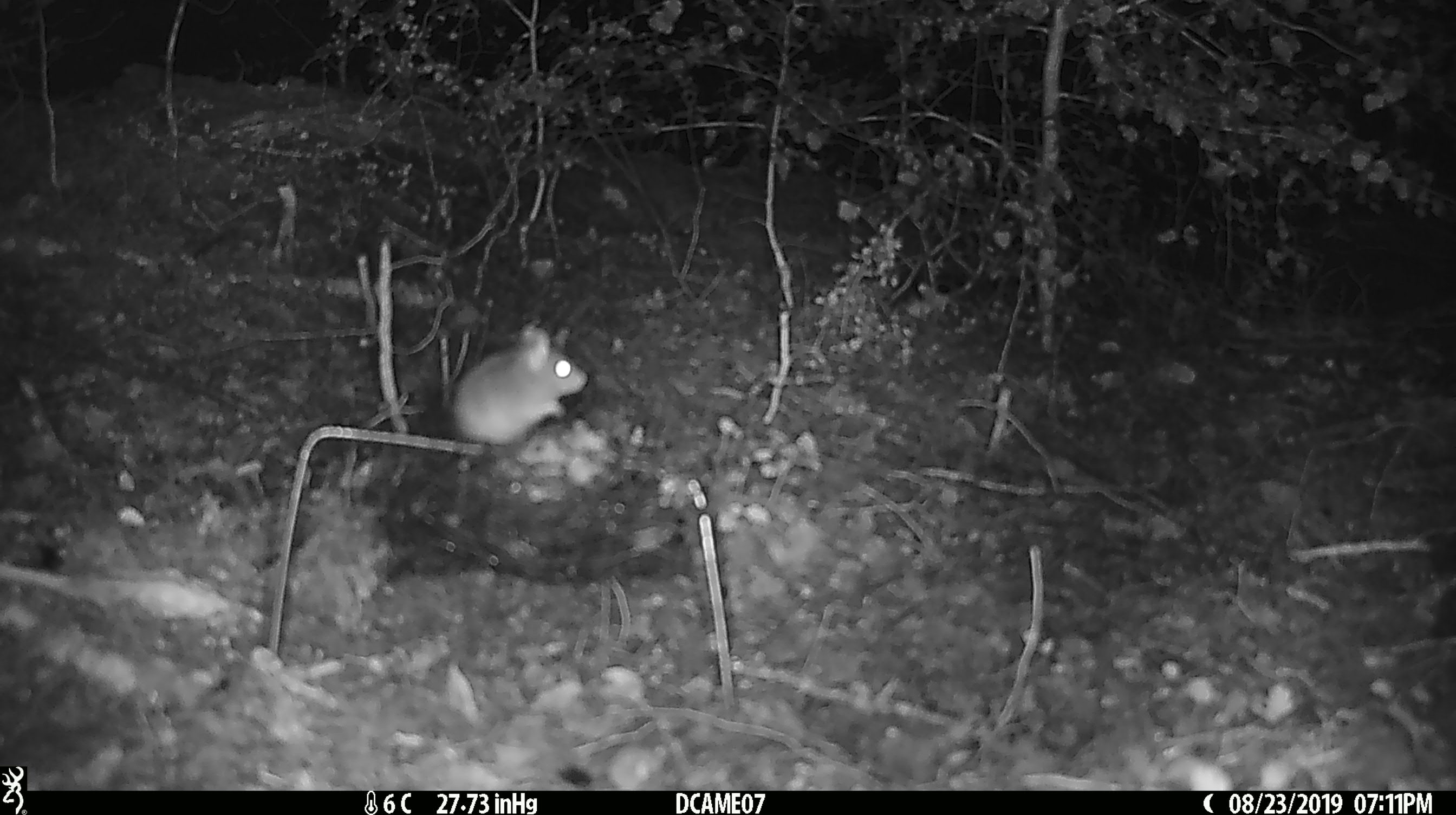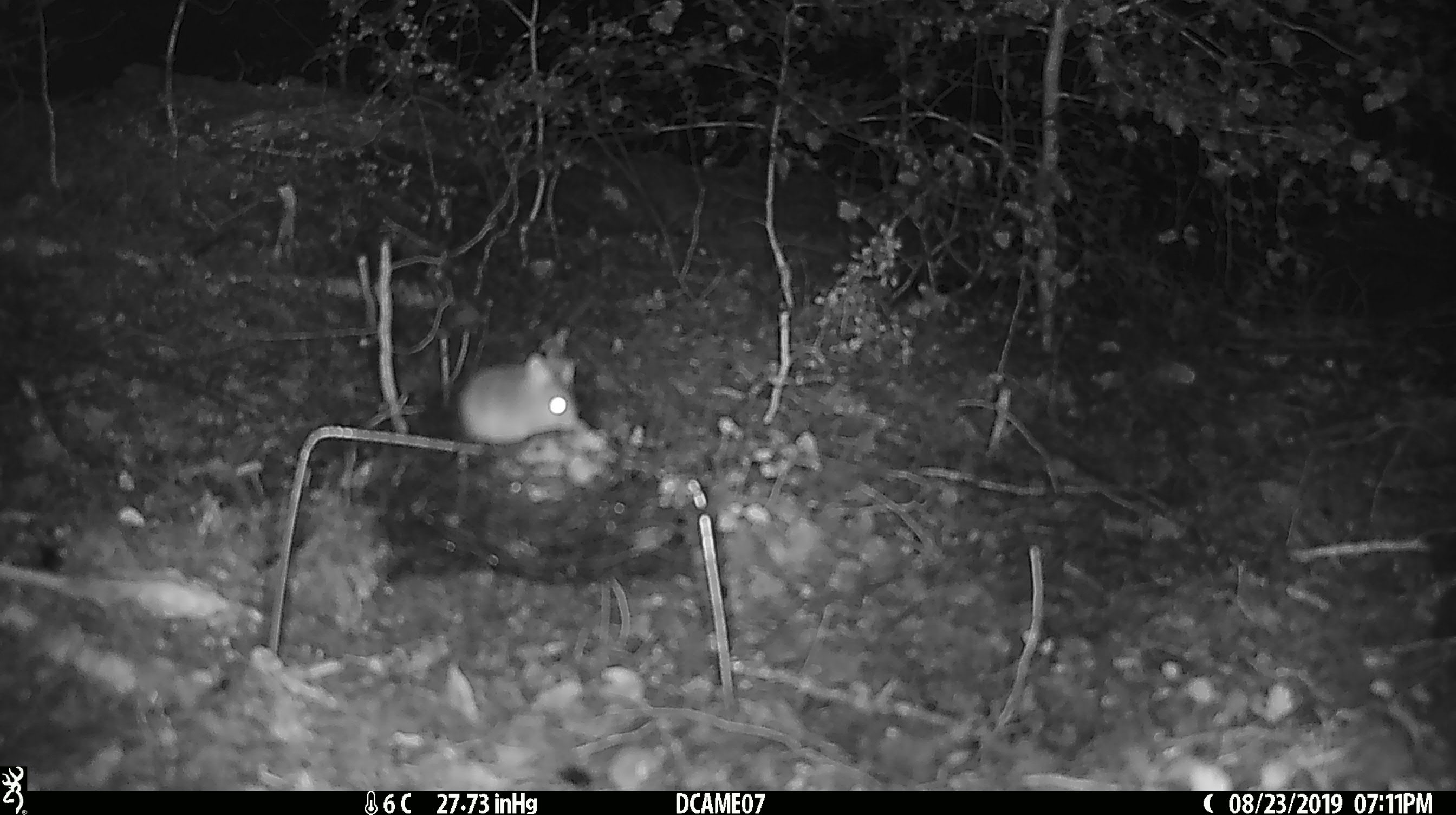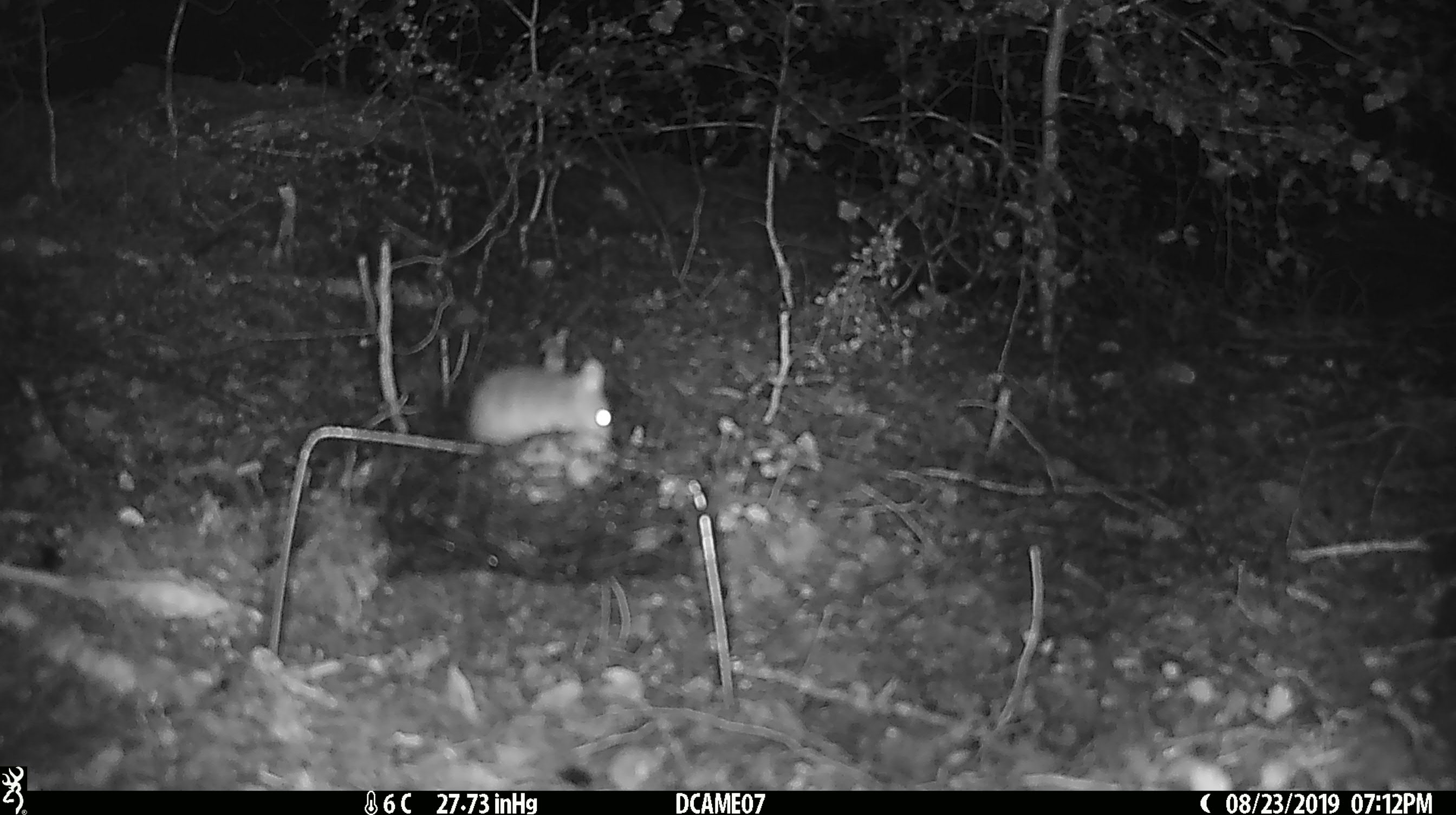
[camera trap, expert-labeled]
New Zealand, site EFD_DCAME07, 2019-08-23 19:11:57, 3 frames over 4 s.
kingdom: Animalia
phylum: Chordata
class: Mammalia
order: Rodentia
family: Muridae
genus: Mus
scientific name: Mus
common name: mouse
Mouse (Mus).